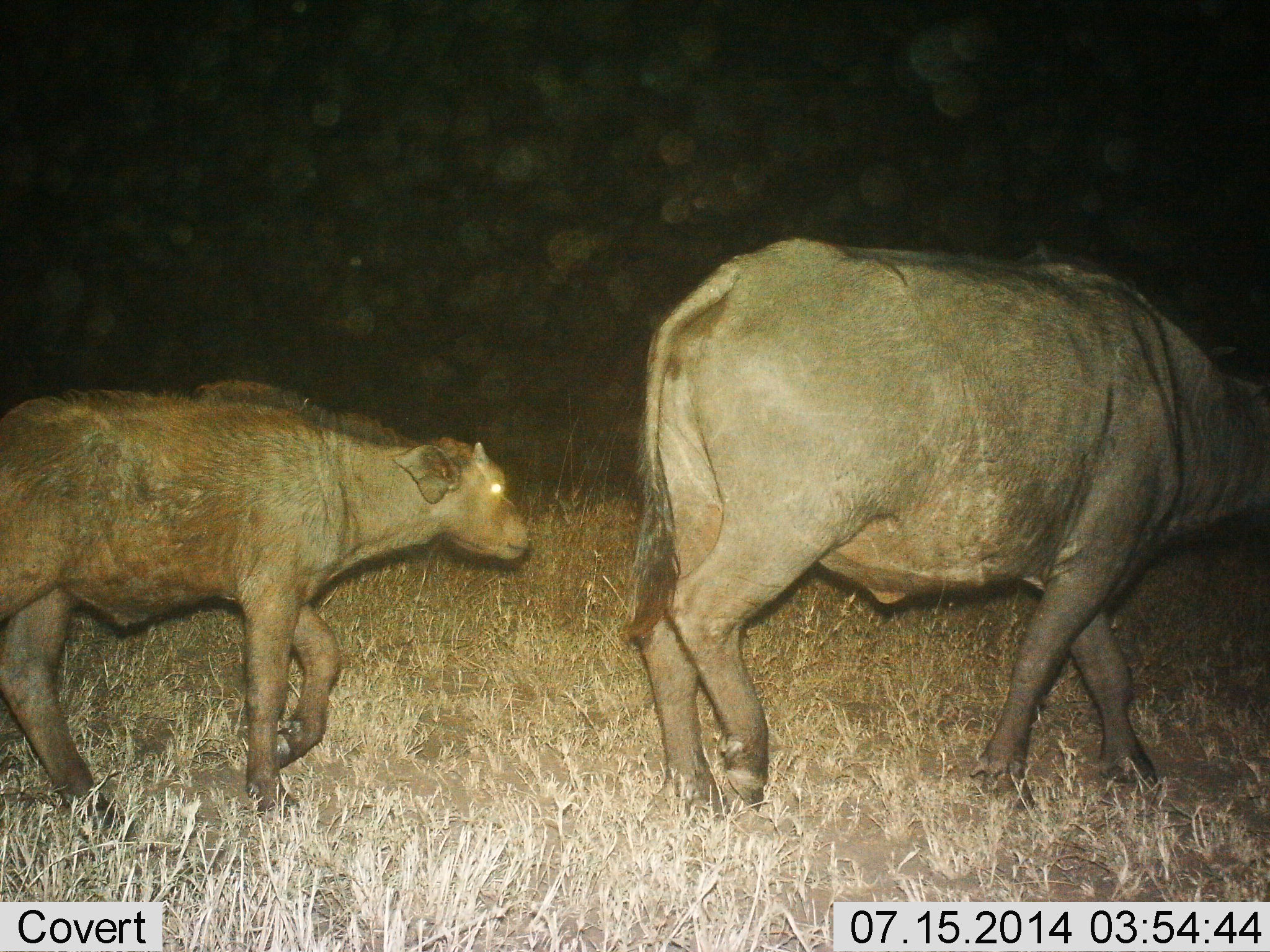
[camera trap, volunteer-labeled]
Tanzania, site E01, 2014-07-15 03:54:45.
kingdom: Animalia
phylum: Chordata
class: Mammalia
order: Artiodactyla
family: Bovidae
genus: Syncerus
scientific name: Syncerus caffer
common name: cape buffalo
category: buffalo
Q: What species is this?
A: Buffalo (cape buffalo) (Syncerus caffer).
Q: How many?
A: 2.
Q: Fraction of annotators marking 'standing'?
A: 10%.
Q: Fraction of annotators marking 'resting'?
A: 0%.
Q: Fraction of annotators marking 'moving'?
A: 90%.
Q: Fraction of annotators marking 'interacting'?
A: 0%.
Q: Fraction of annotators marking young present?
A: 80%.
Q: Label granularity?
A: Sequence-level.